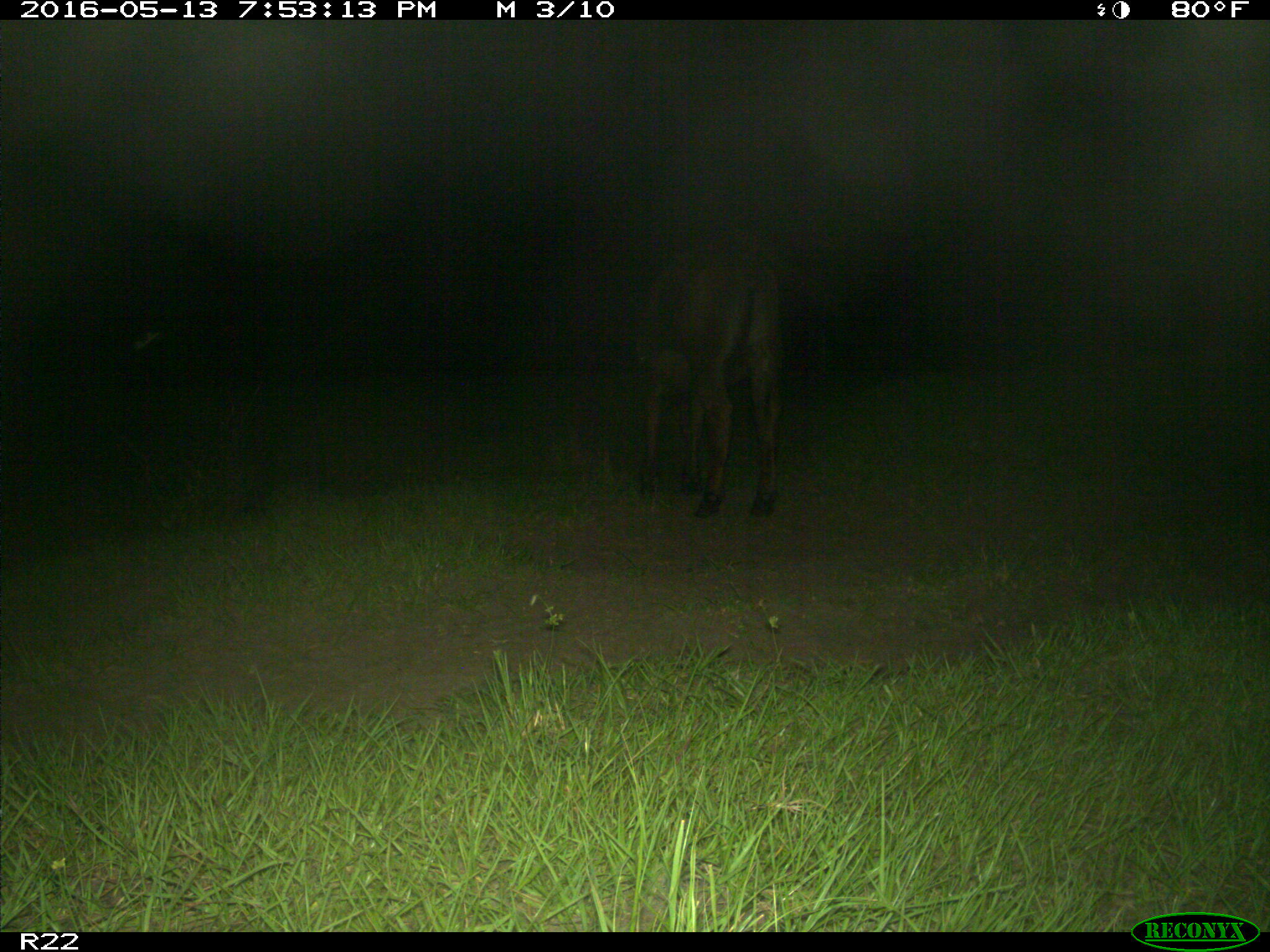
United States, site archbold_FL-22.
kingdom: Animalia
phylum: Chordata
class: Mammalia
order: Artiodactyla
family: Bovidae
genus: Bos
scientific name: Bos taurus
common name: domestic cow